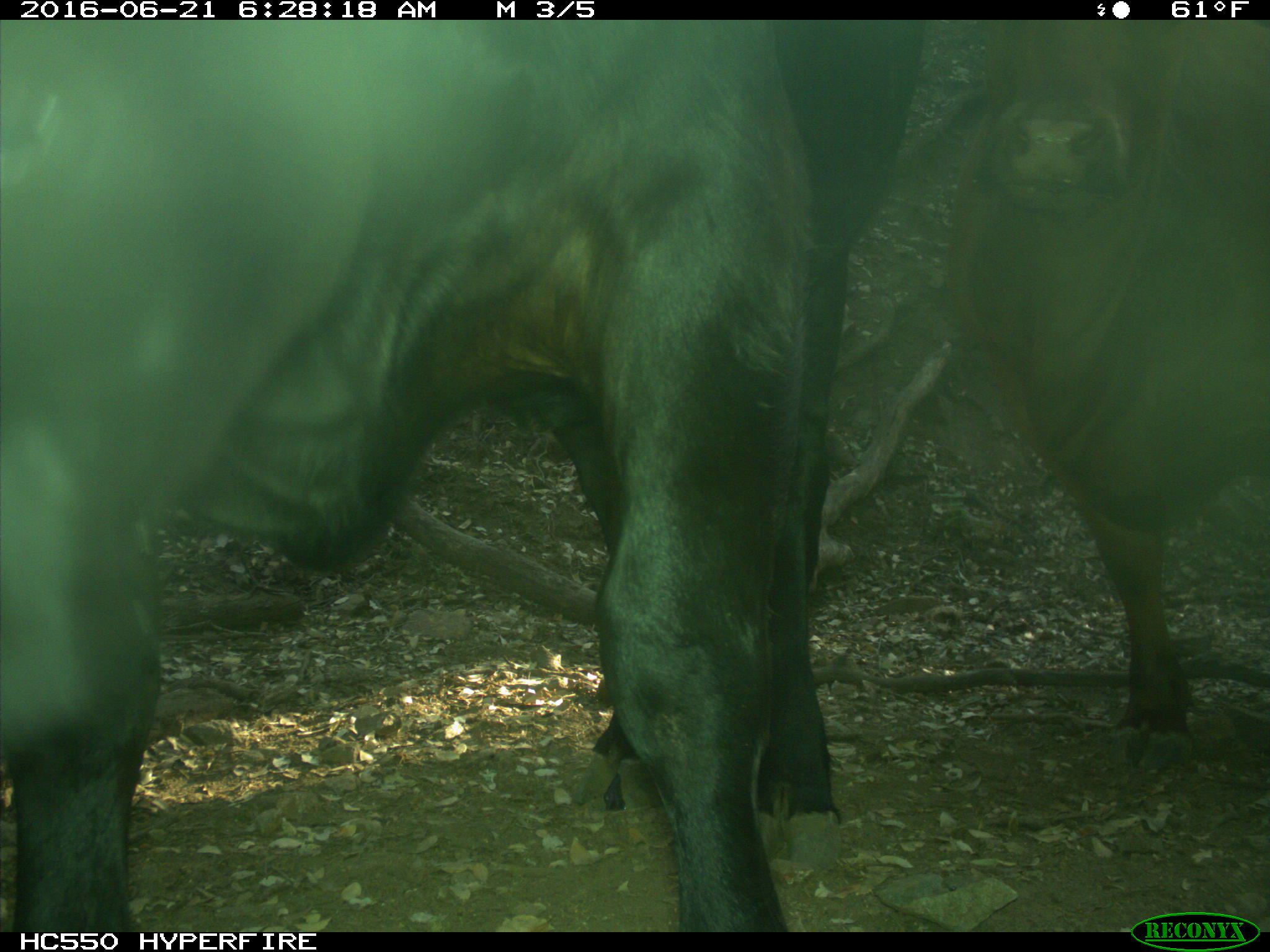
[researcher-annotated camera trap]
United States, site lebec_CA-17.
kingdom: Animalia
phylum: Chordata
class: Mammalia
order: Artiodactyla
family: Bovidae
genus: Bos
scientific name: Bos taurus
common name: domestic cow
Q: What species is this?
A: Bos taurus (domestic cow).